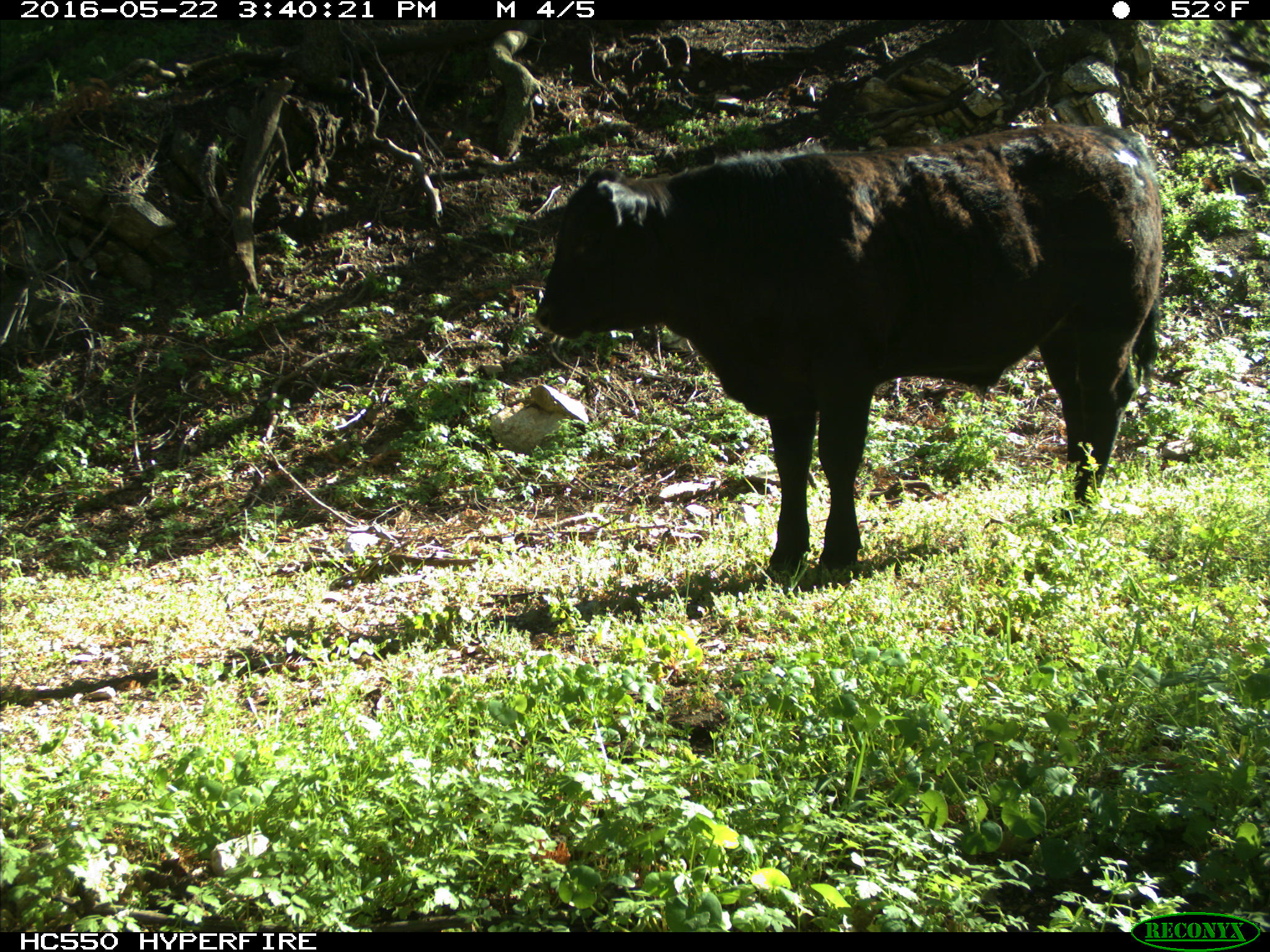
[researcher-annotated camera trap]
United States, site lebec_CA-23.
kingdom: Animalia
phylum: Chordata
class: Mammalia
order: Artiodactyla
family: Bovidae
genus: Bos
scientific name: Bos taurus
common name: domestic cow